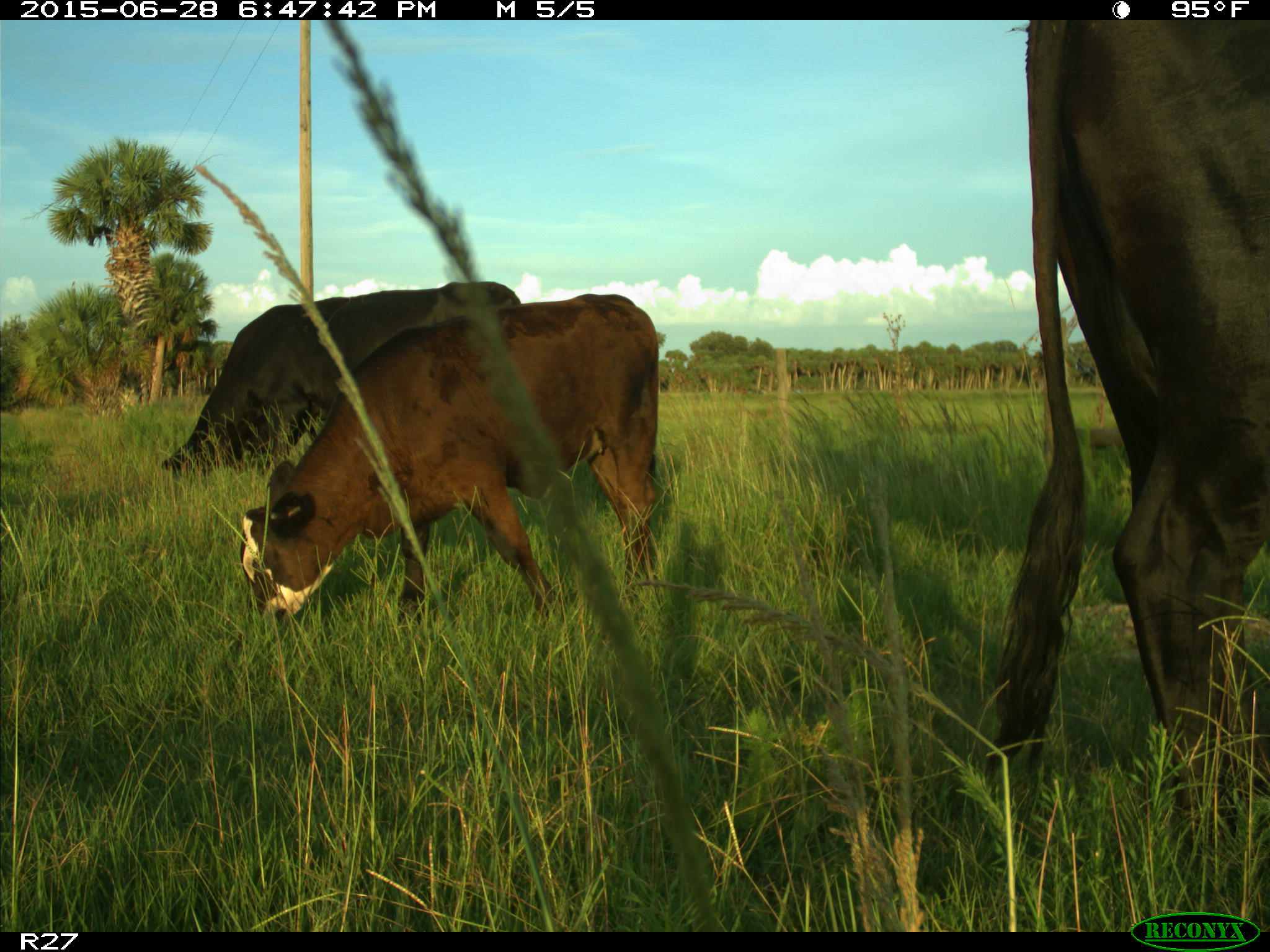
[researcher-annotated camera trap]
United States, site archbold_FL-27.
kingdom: Animalia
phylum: Chordata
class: Mammalia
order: Artiodactyla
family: Bovidae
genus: Bos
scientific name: Bos taurus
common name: domestic cow